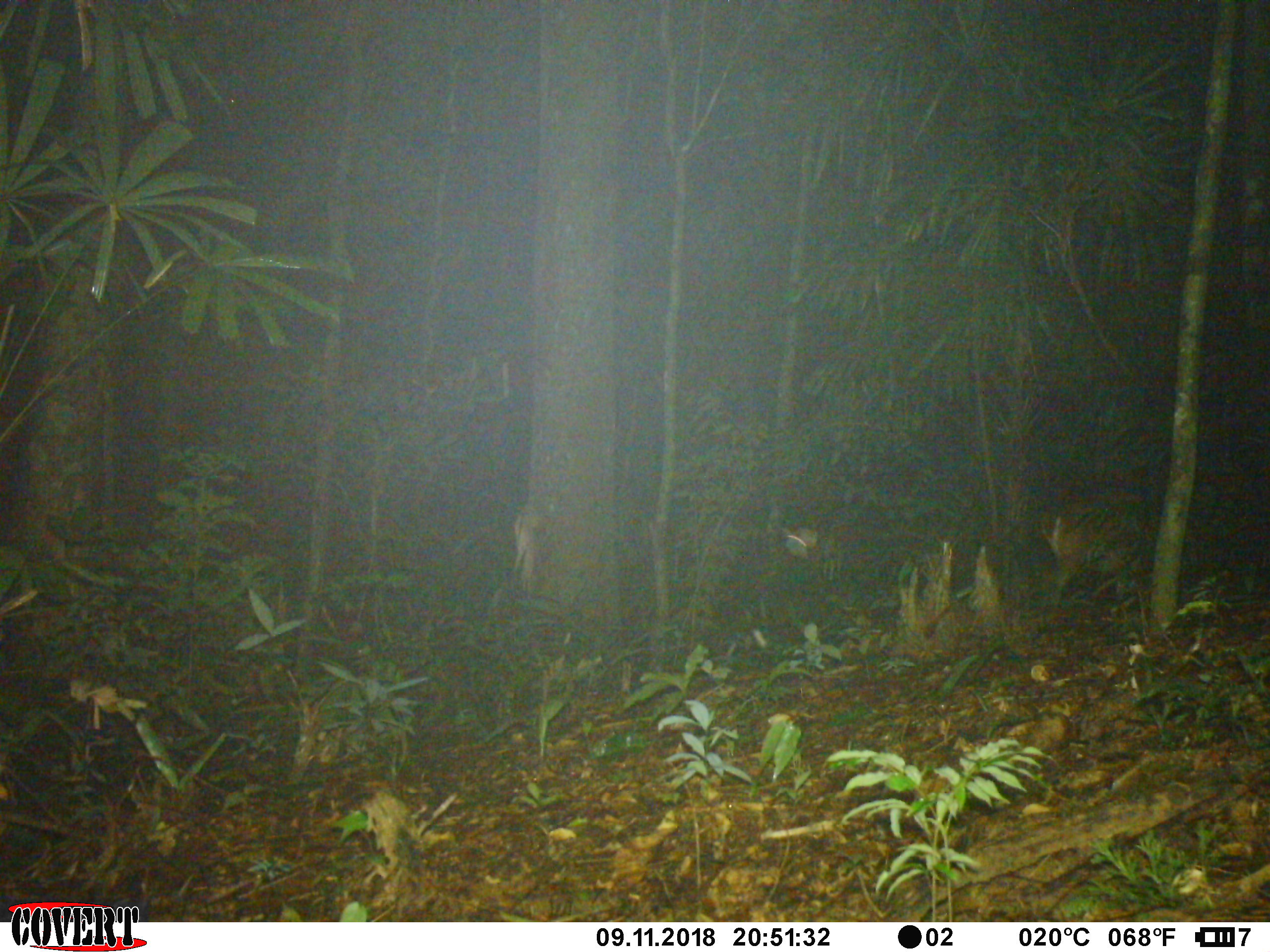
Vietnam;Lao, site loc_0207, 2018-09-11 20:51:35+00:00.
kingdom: Animalia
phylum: Chordata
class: Mammalia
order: Artiodactyla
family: Cervidae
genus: Muntiacus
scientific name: Muntiacus vuquangensis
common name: large-antlered muntjac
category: large antlered muntjac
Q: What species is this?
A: Large antlered muntjac (large-antlered muntjac) (Muntiacus vuquangensis).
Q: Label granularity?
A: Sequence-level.